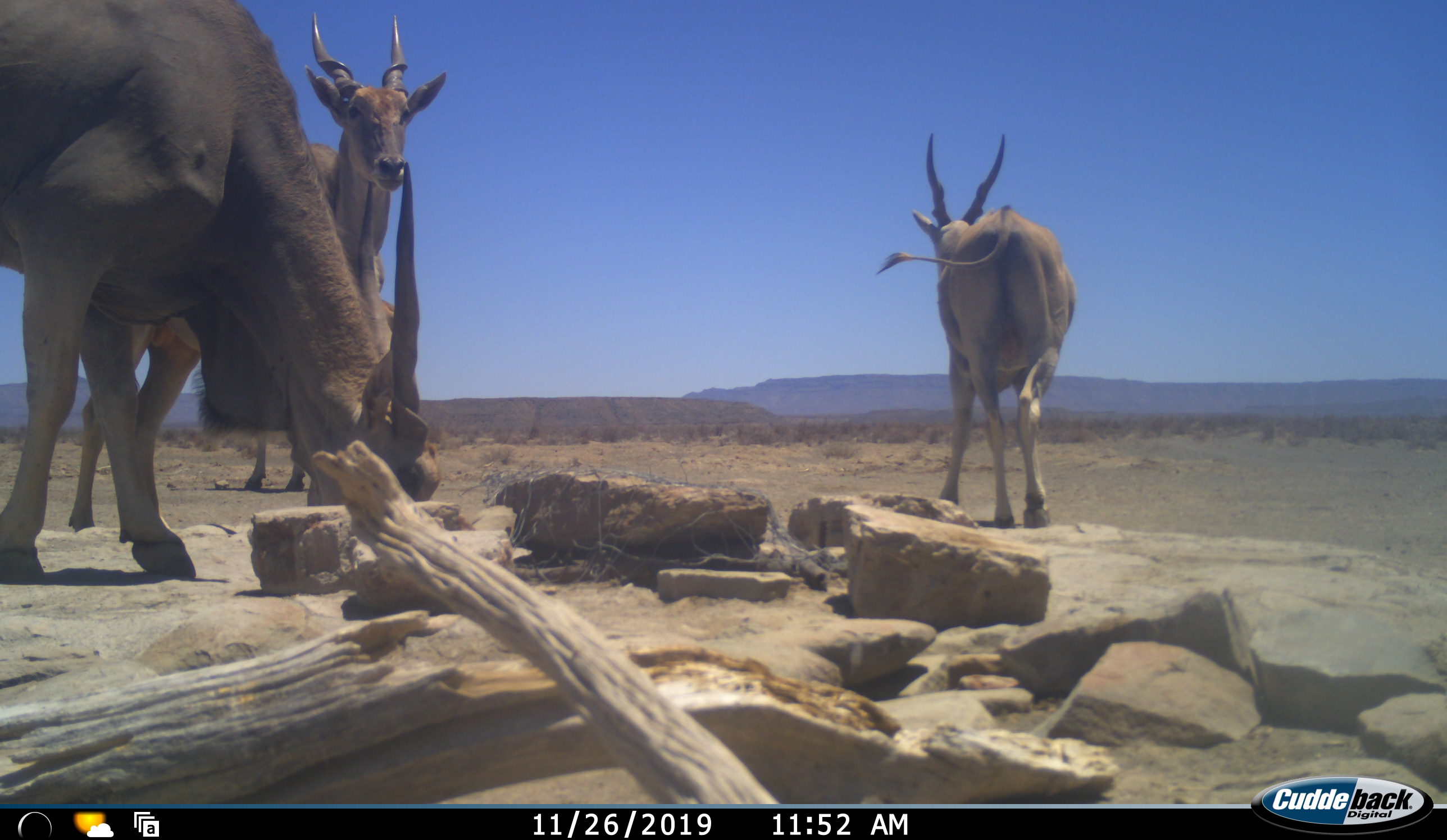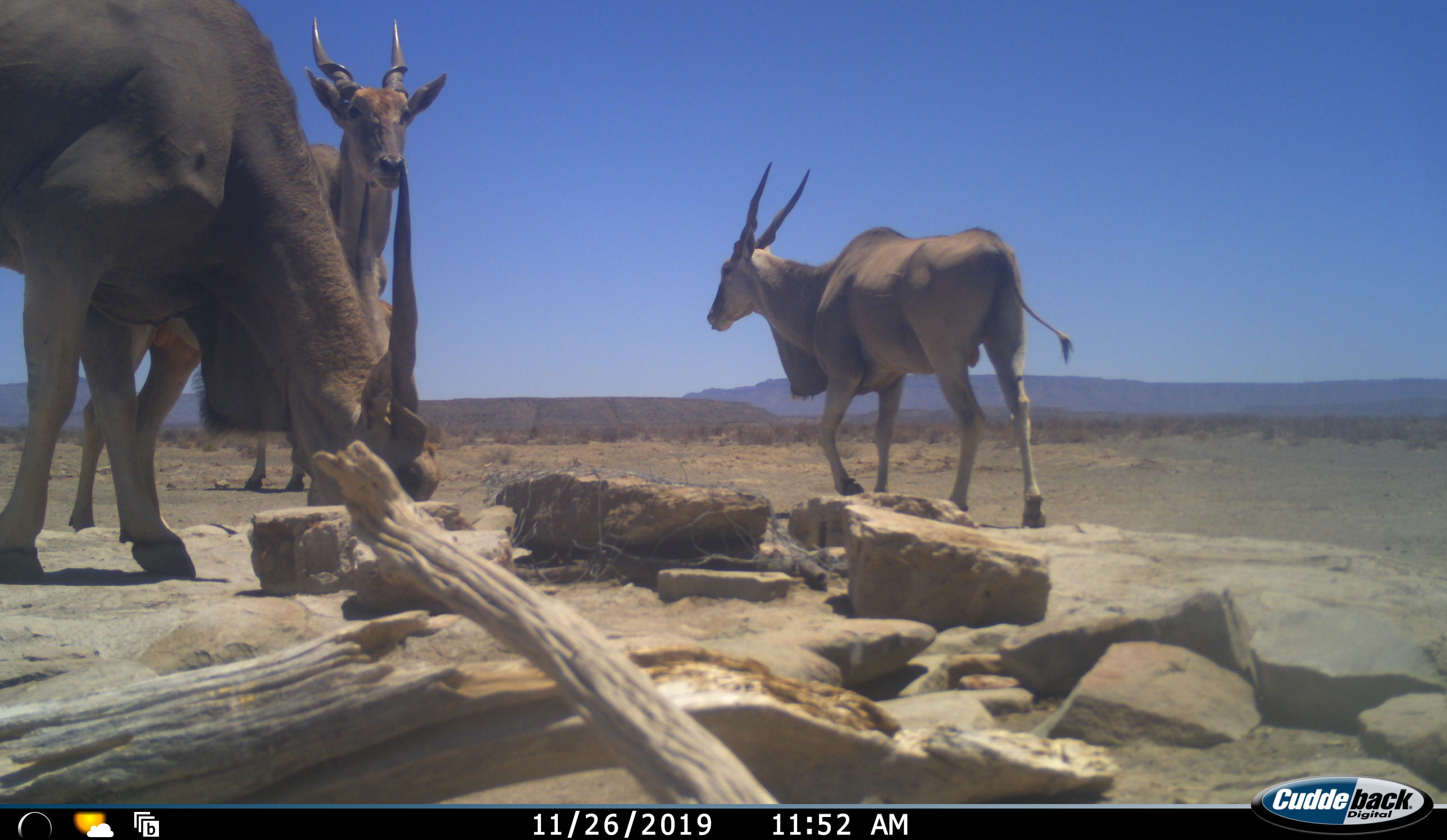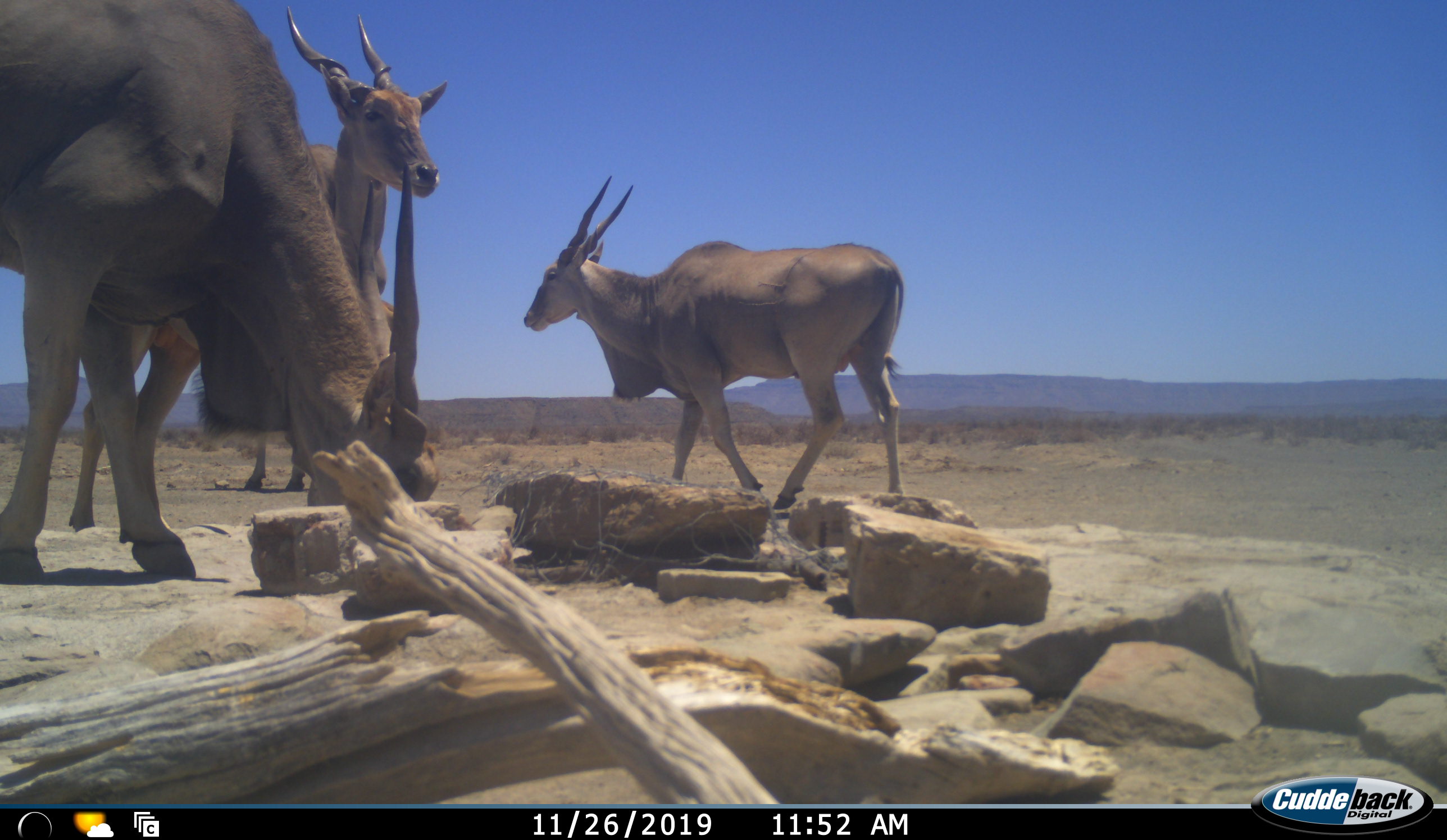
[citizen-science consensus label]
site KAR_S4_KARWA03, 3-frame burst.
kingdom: Animalia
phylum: Chordata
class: Mammalia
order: Artiodactyla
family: Bovidae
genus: Tragelaphus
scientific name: Tragelaphus oryx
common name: eland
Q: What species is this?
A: Eland (Tragelaphus oryx).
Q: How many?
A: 4.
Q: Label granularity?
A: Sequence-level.